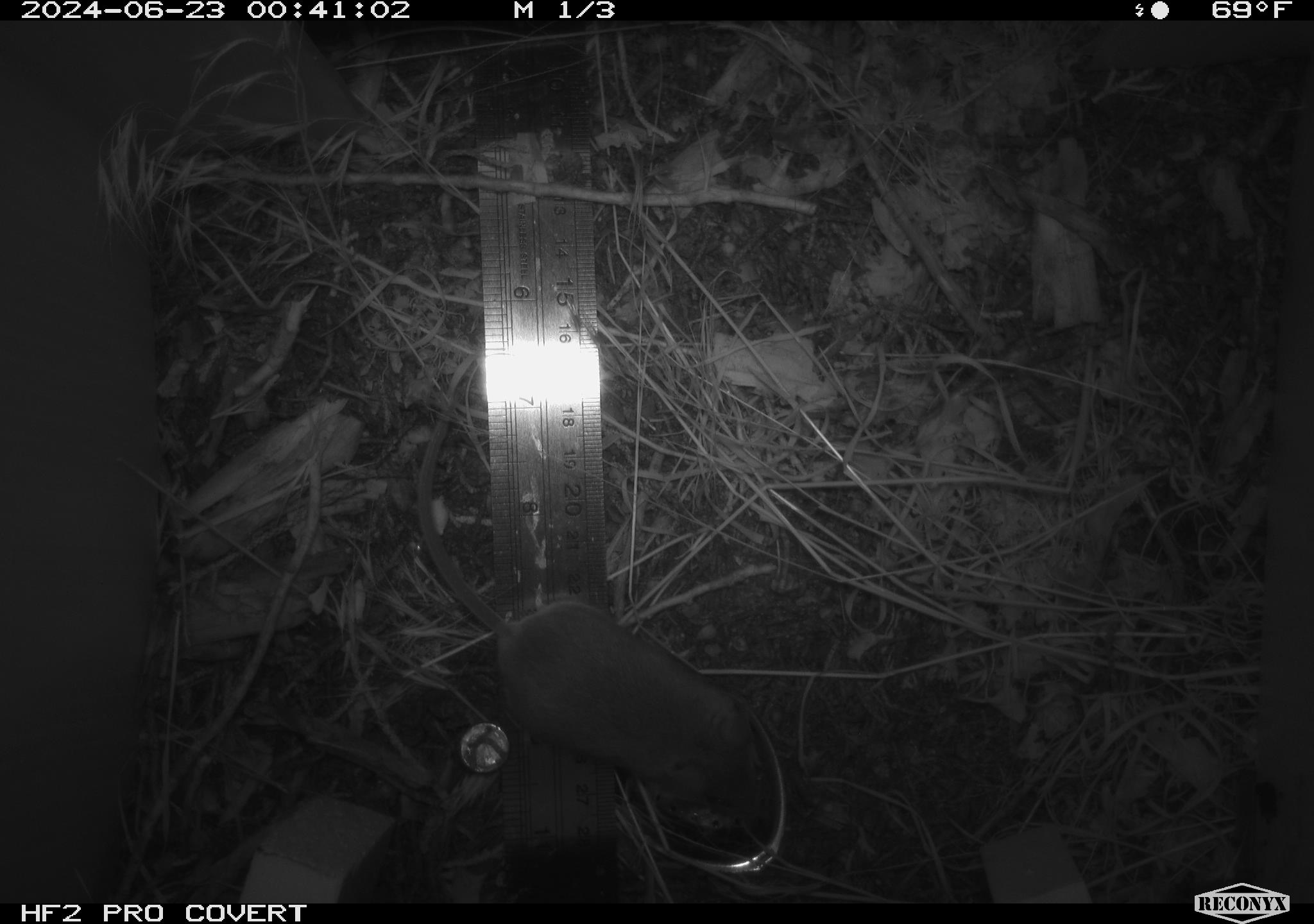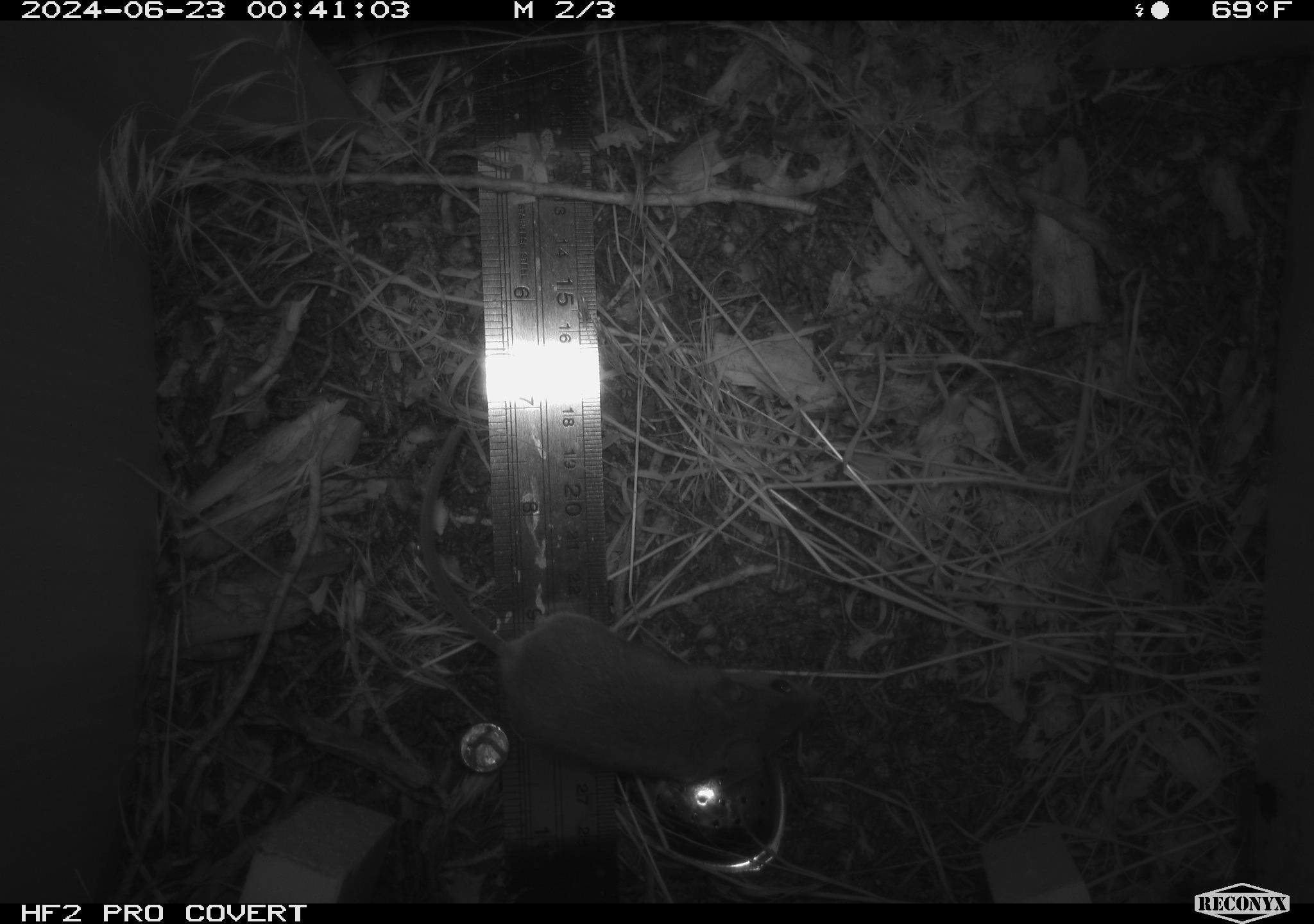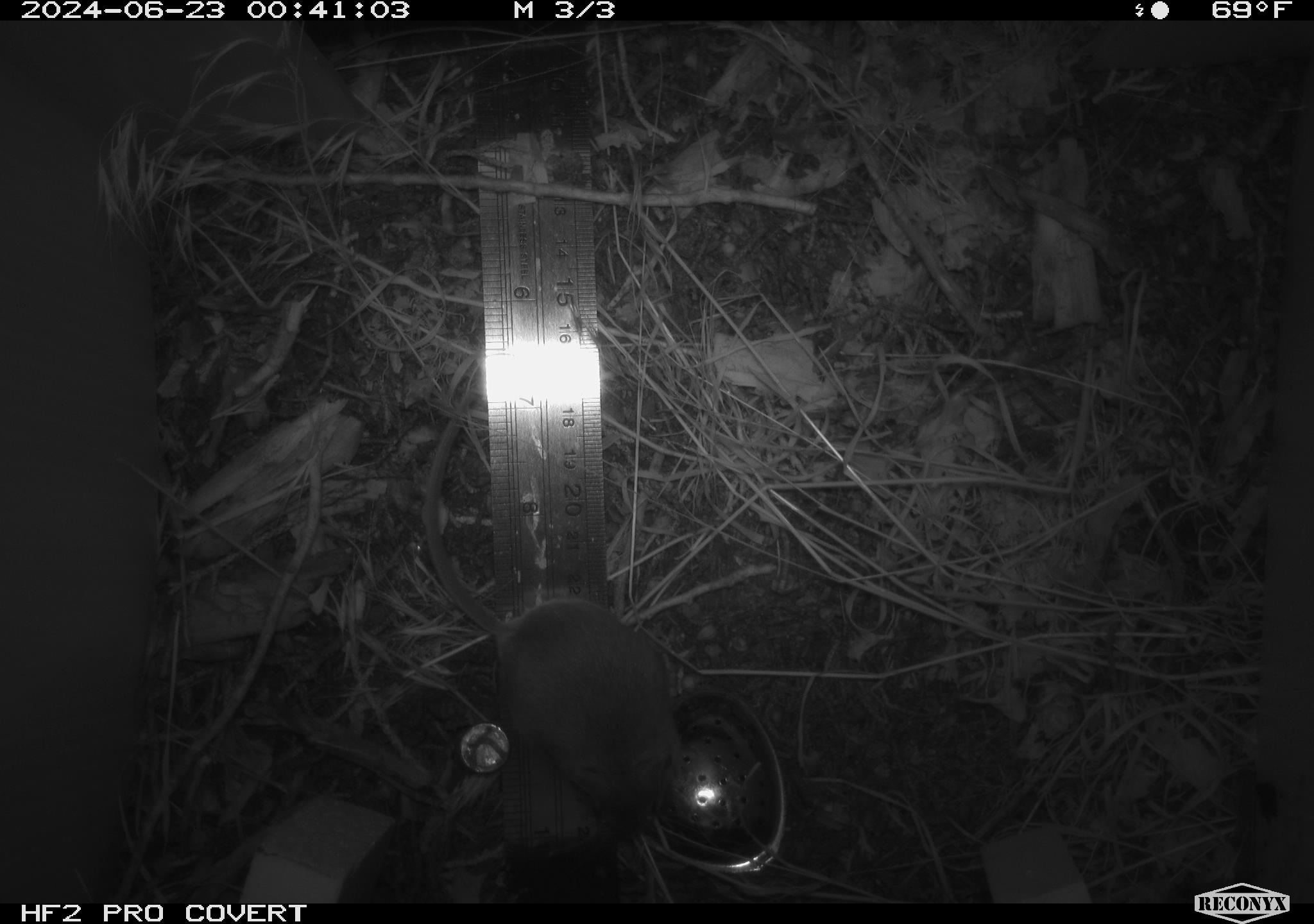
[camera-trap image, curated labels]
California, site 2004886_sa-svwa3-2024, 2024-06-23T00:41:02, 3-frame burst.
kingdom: Animalia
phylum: Chordata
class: Mammalia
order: Rodentia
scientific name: Rodentia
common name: mouse species